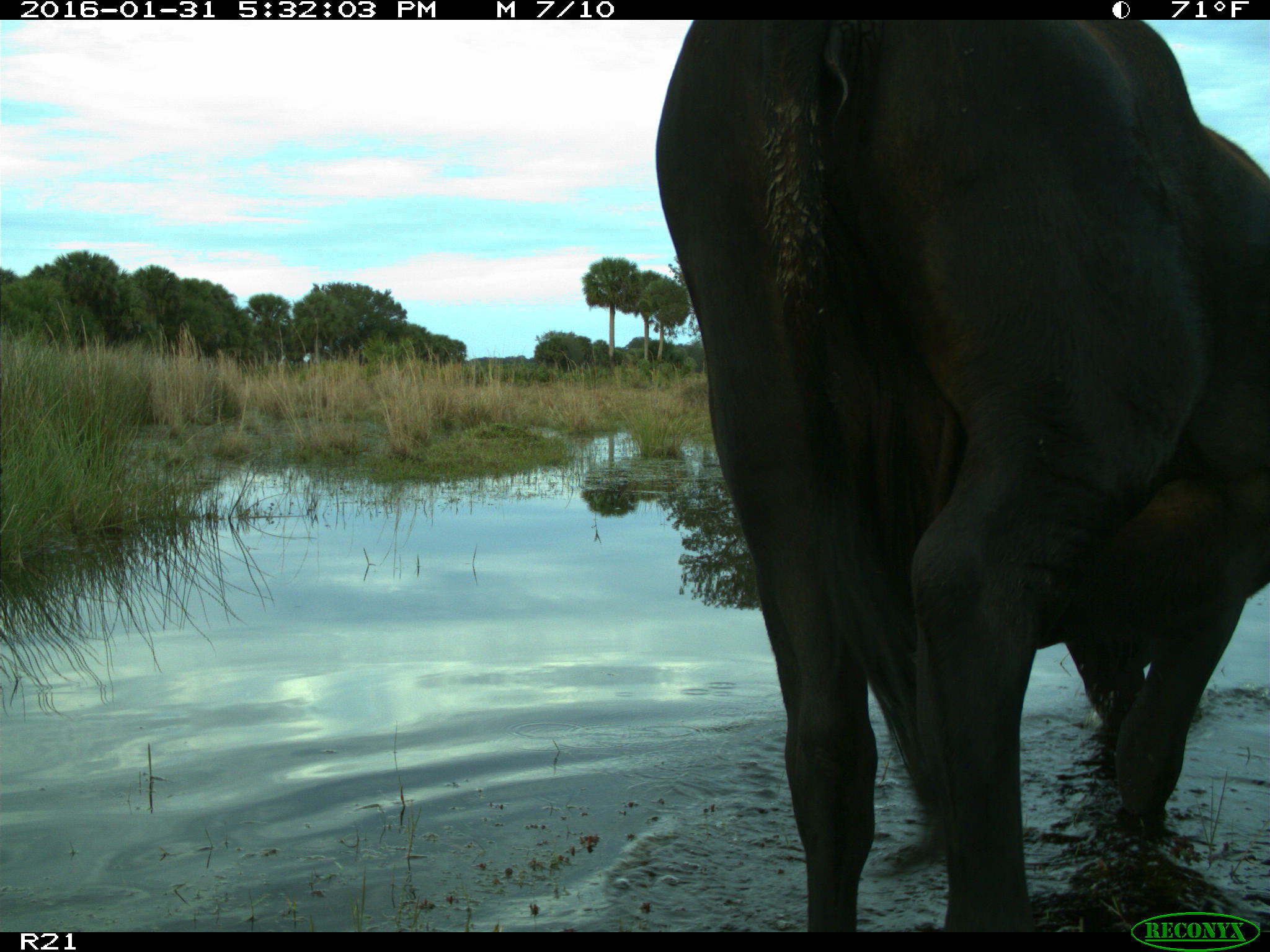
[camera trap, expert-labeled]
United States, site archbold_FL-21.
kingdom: Animalia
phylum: Chordata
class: Mammalia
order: Artiodactyla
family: Bovidae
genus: Bos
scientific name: Bos taurus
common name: domestic cow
Bos taurus (domestic cow).